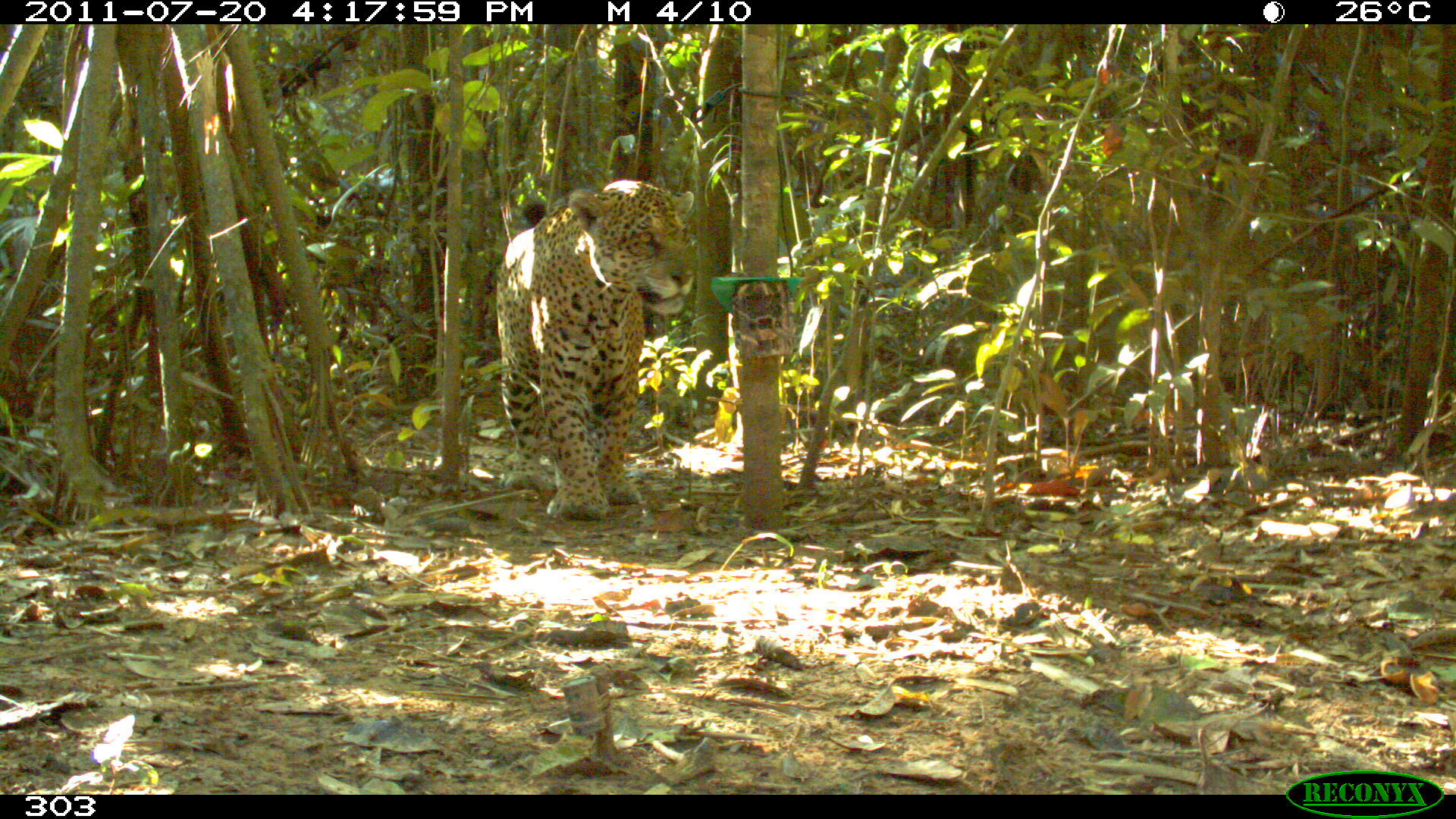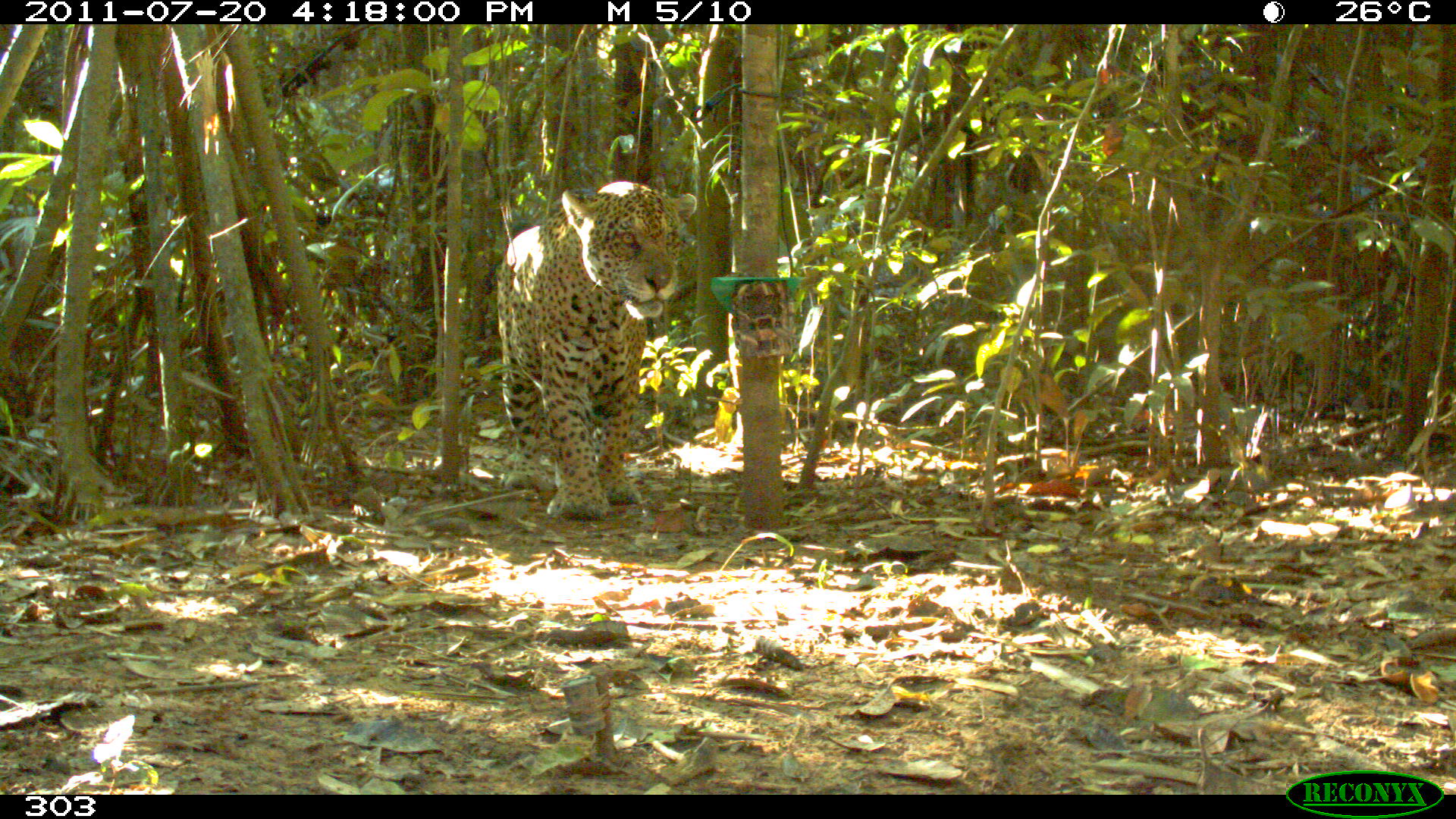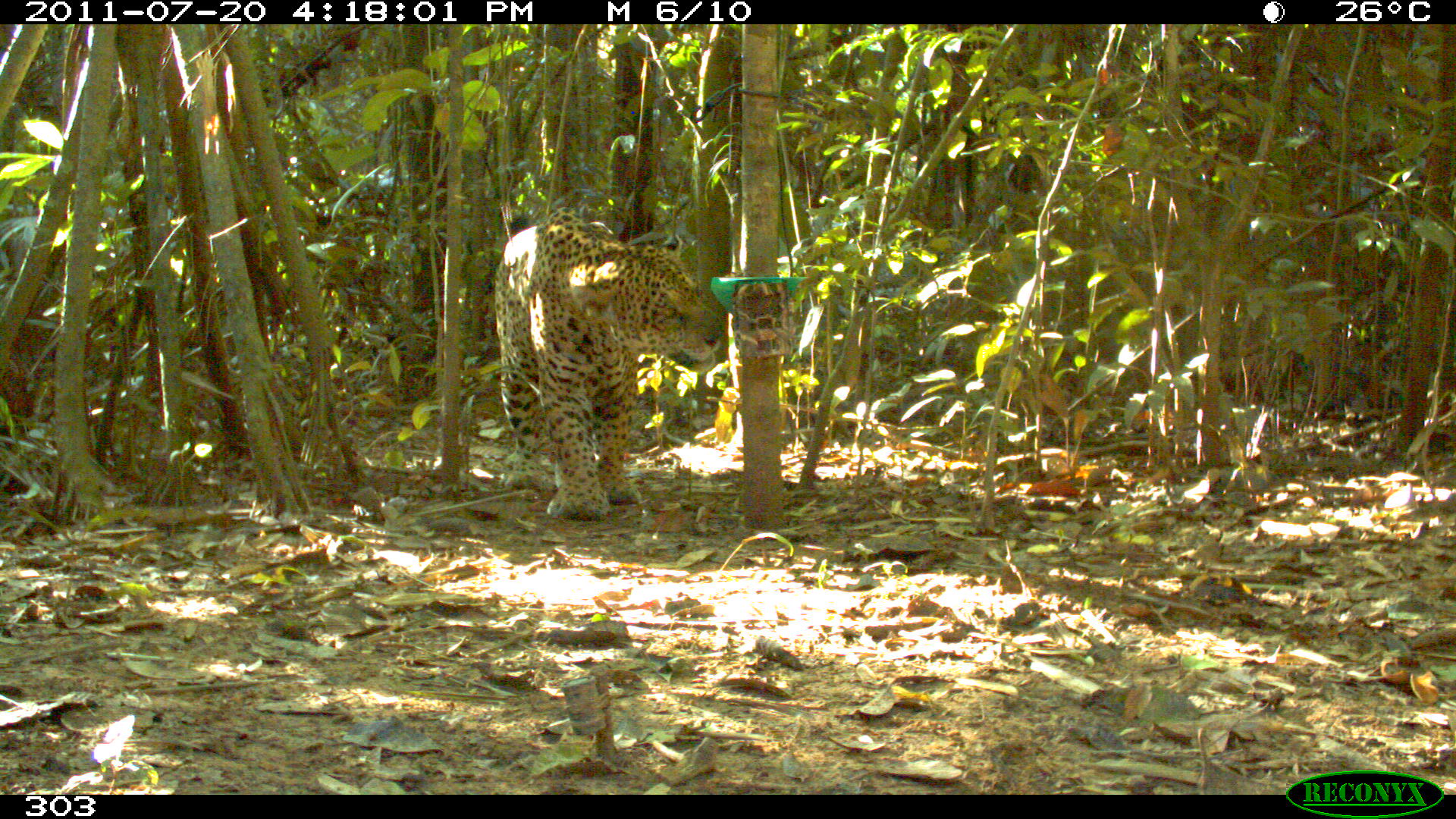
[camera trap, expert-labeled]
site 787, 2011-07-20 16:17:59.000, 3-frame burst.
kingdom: Animalia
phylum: Chordata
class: Mammalia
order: Carnivora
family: Felidae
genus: Panthera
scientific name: Panthera onca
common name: jaguar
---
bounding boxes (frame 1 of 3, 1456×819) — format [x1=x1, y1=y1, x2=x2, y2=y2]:
panthera onca: [x1=492, y1=176, x2=697, y2=522]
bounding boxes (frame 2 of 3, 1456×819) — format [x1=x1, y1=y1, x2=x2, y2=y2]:
panthera onca: [x1=493, y1=180, x2=696, y2=520]